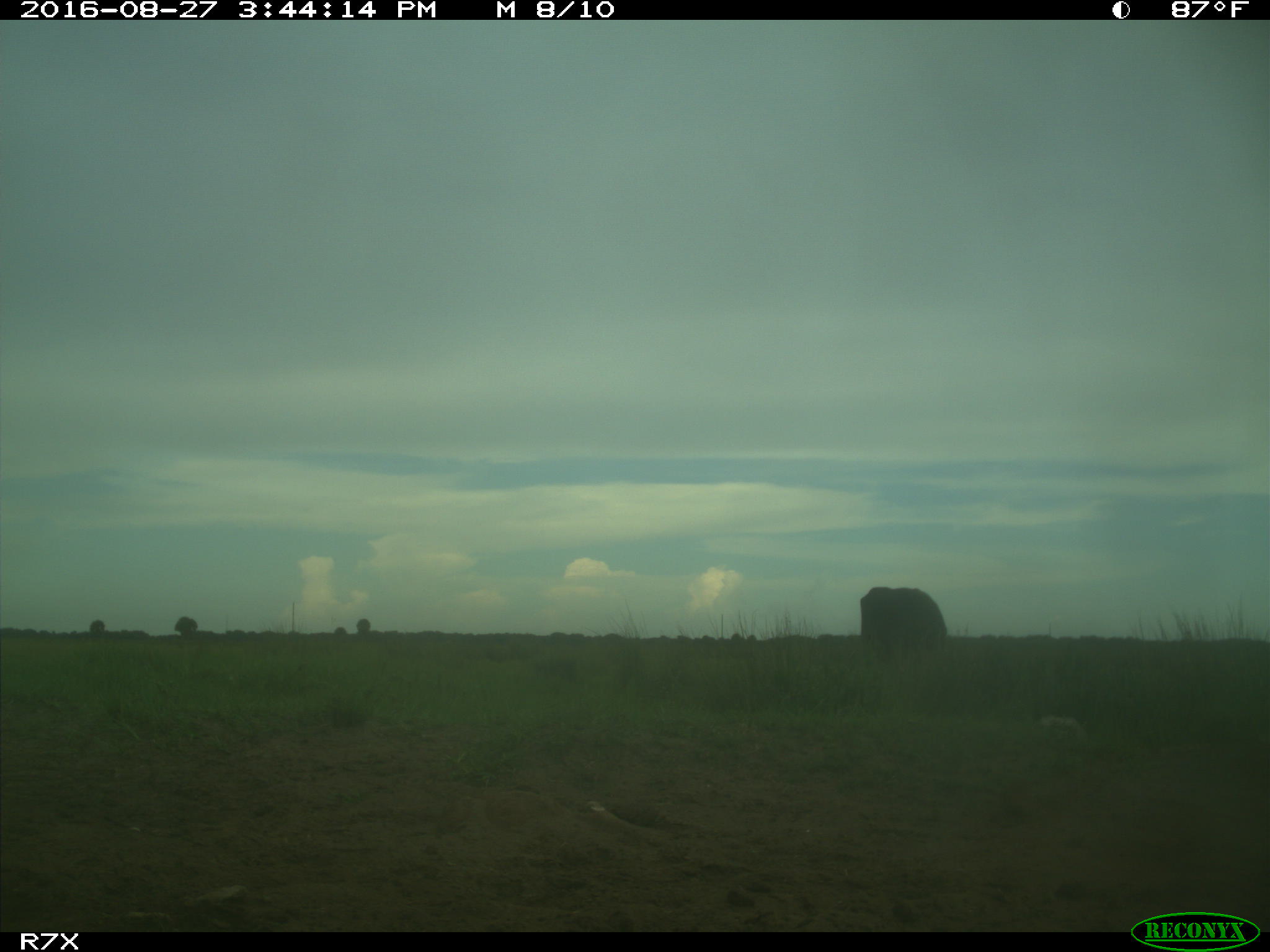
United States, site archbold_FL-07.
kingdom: Animalia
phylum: Chordata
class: Mammalia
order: Artiodactyla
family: Bovidae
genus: Bos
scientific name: Bos taurus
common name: domestic cow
Bos taurus (domestic cow).